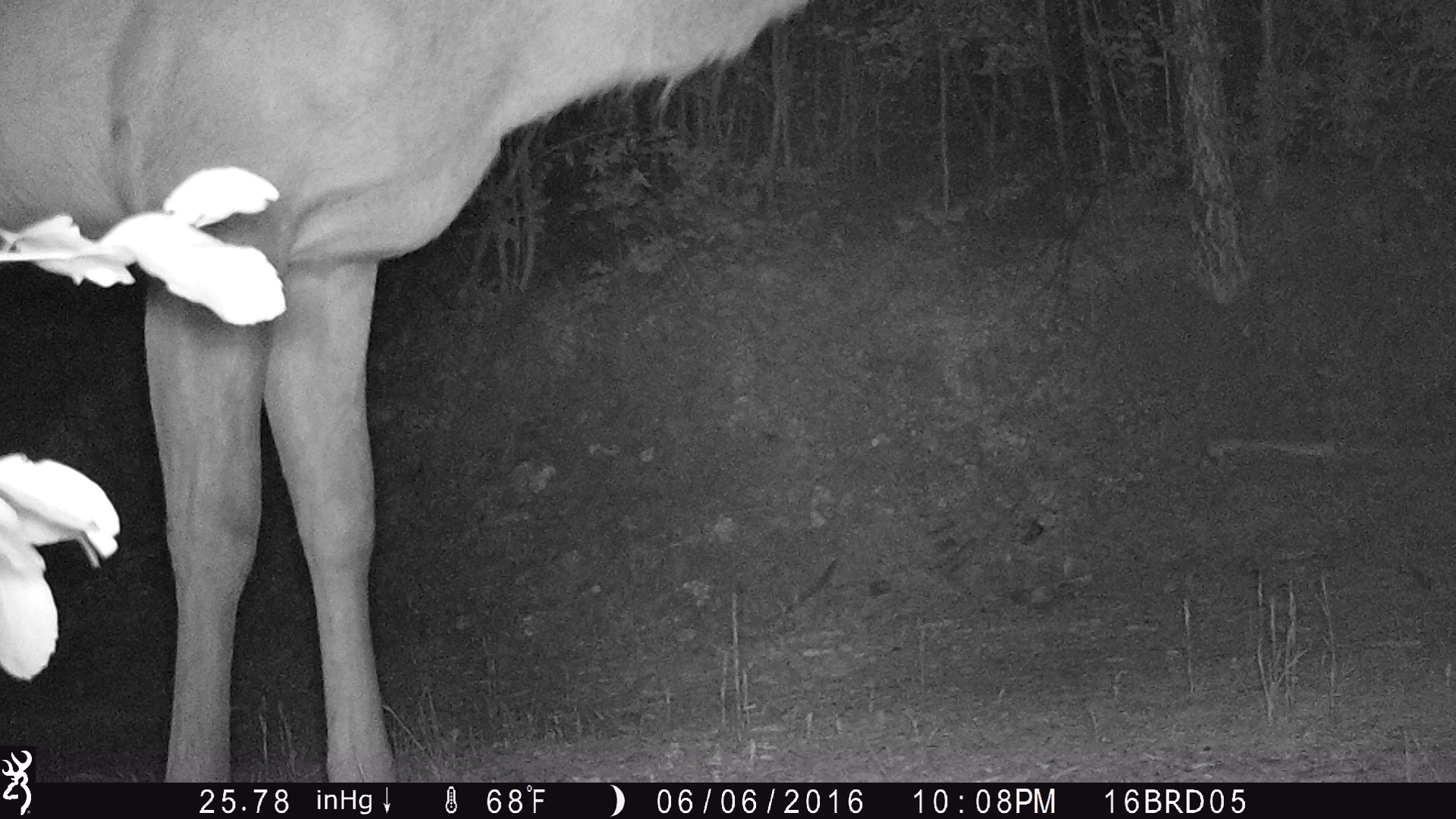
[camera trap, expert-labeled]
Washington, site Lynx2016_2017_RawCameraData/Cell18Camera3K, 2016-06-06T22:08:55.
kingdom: Animalia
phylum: Chordata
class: Mammalia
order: Artiodactyla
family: Cervidae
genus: Cervus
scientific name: Cervus canadensis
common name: elk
Cervus canadensis (elk). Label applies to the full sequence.